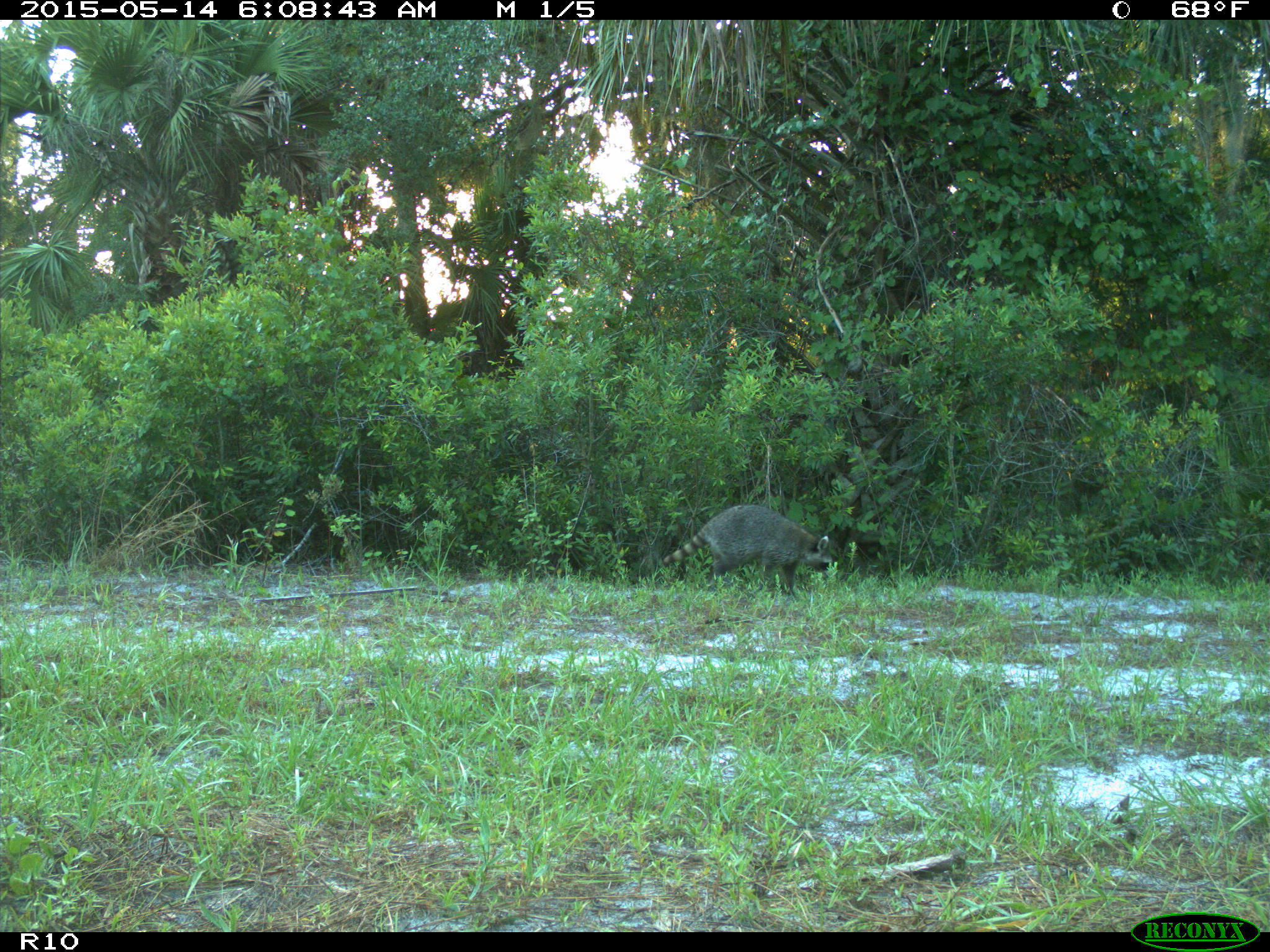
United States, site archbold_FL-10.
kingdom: Animalia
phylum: Chordata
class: Mammalia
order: Carnivora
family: Procyonidae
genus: Procyon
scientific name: Procyon lotor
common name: common raccoon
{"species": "Procyon lotor (common raccoon)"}